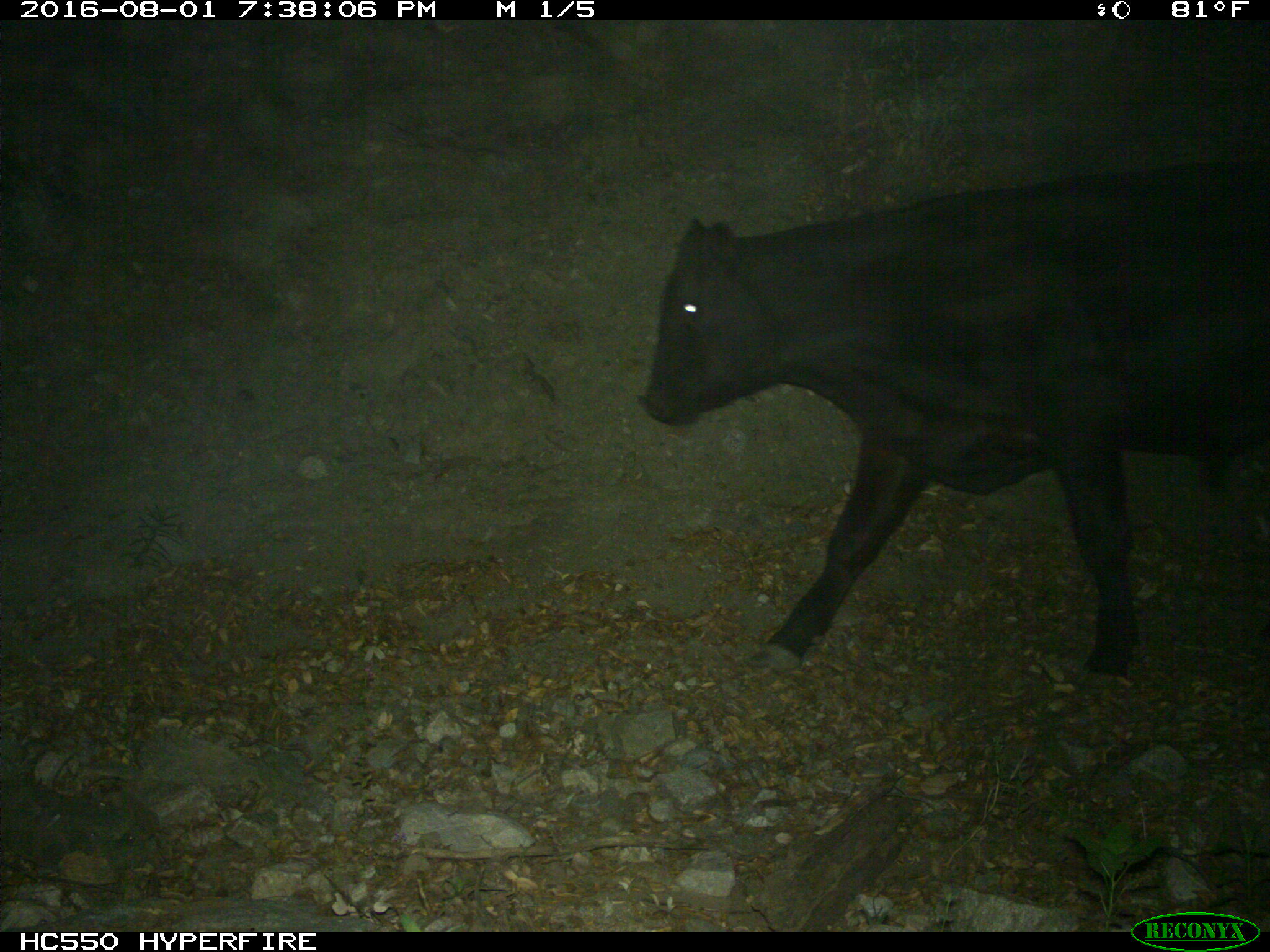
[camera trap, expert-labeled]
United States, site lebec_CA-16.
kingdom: Animalia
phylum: Chordata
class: Mammalia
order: Artiodactyla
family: Bovidae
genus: Bos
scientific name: Bos taurus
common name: domestic cow